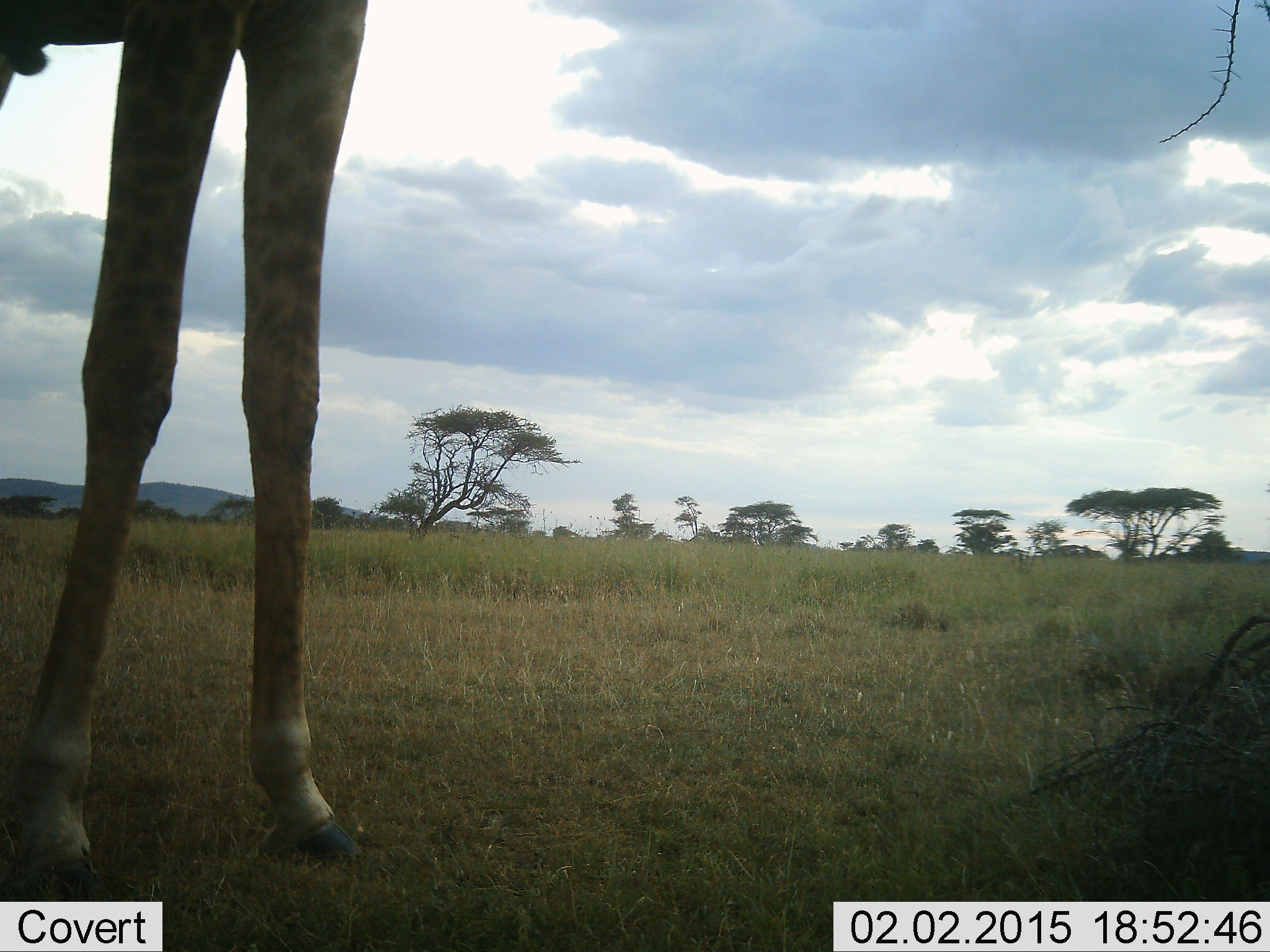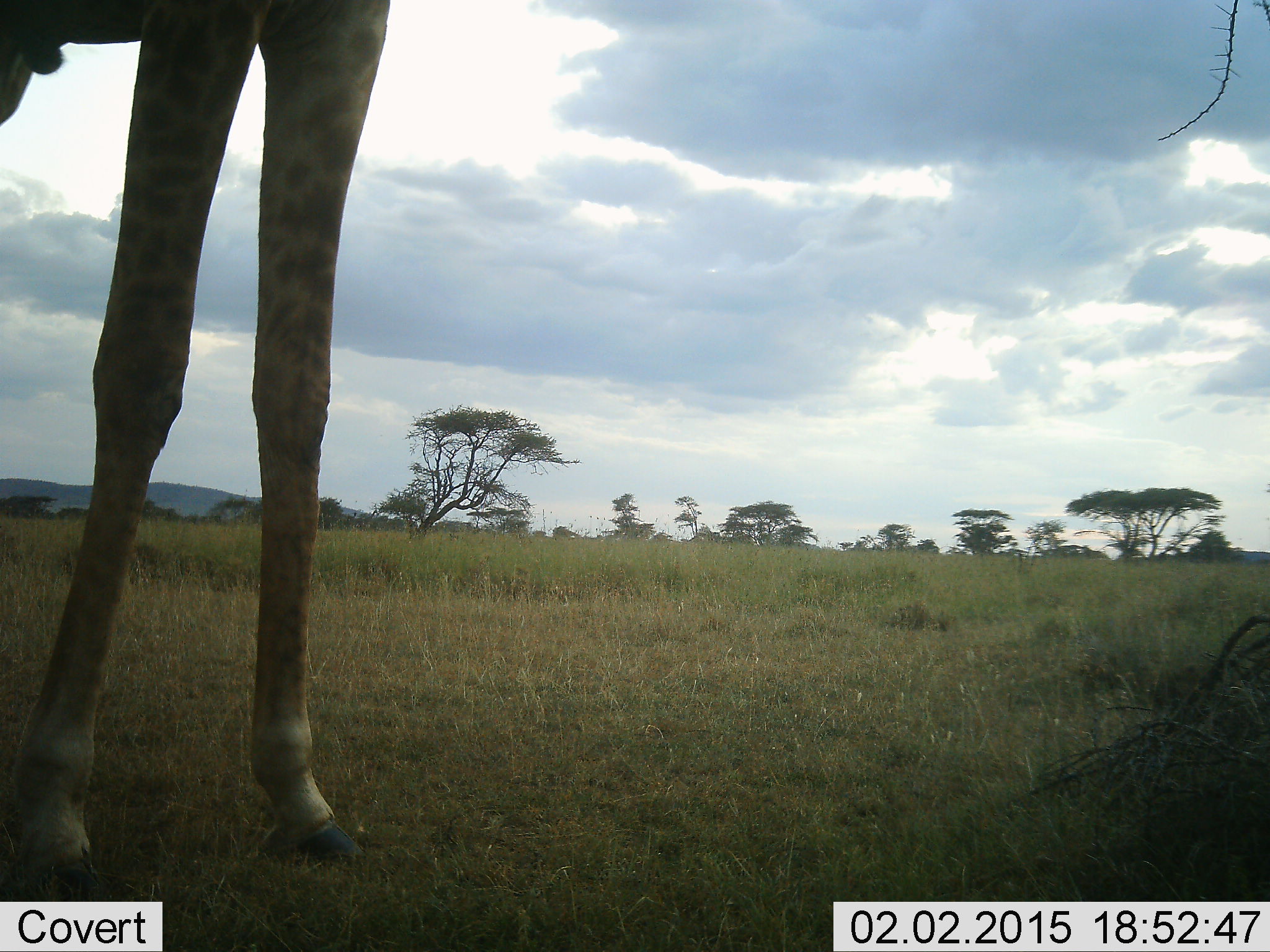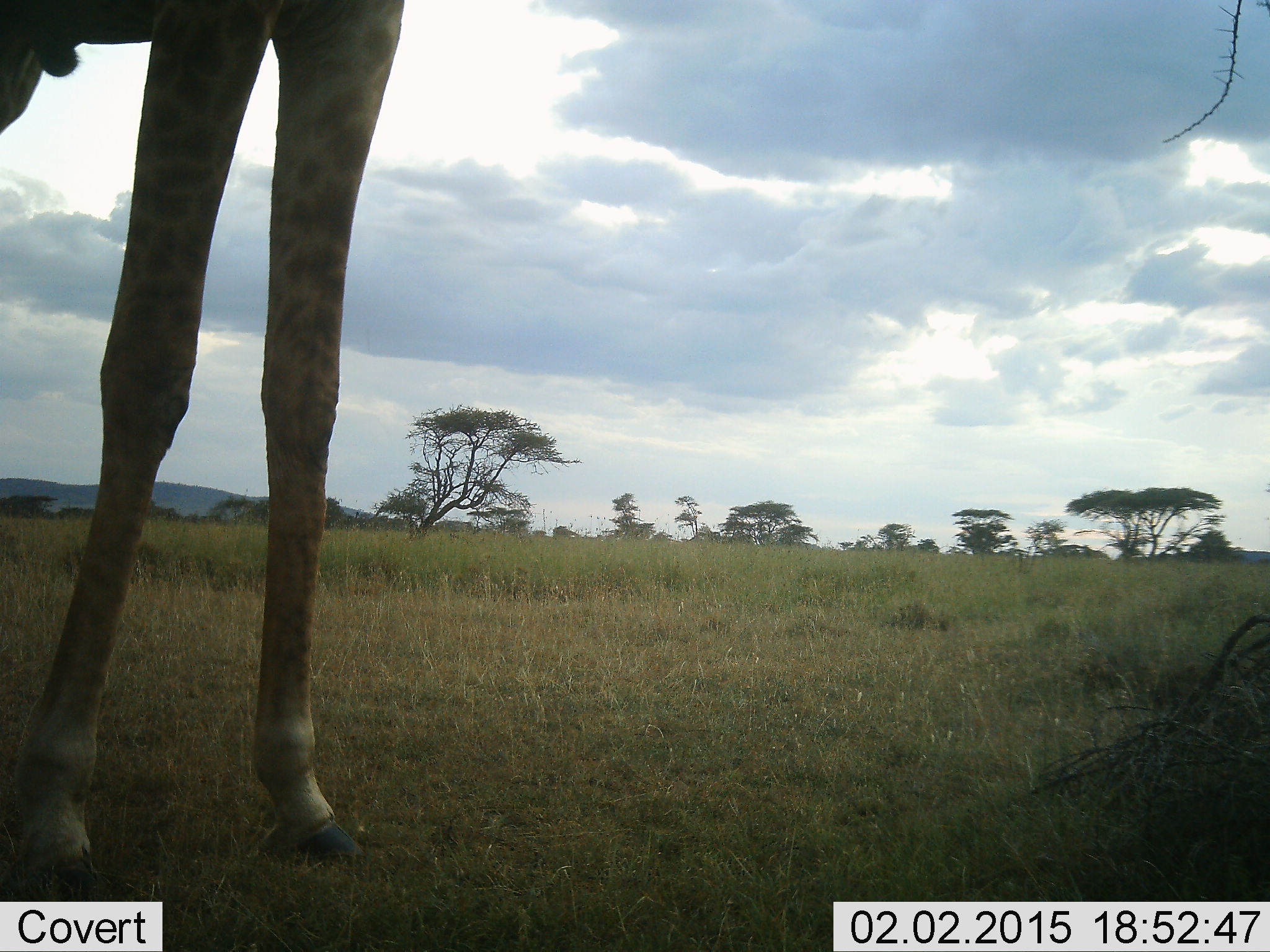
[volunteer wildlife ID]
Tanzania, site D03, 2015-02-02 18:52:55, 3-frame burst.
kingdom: Animalia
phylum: Chordata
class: Mammalia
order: Artiodactyla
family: Giraffidae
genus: Giraffa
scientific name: Giraffa camelopardalis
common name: giraffe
Giraffe (Giraffa camelopardalis), count 1. Behavior (volunteer vote fractions): standing 100%, resting 0%, moving 0%, interacting 0%. Young present (vote fraction): 0%. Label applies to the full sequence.